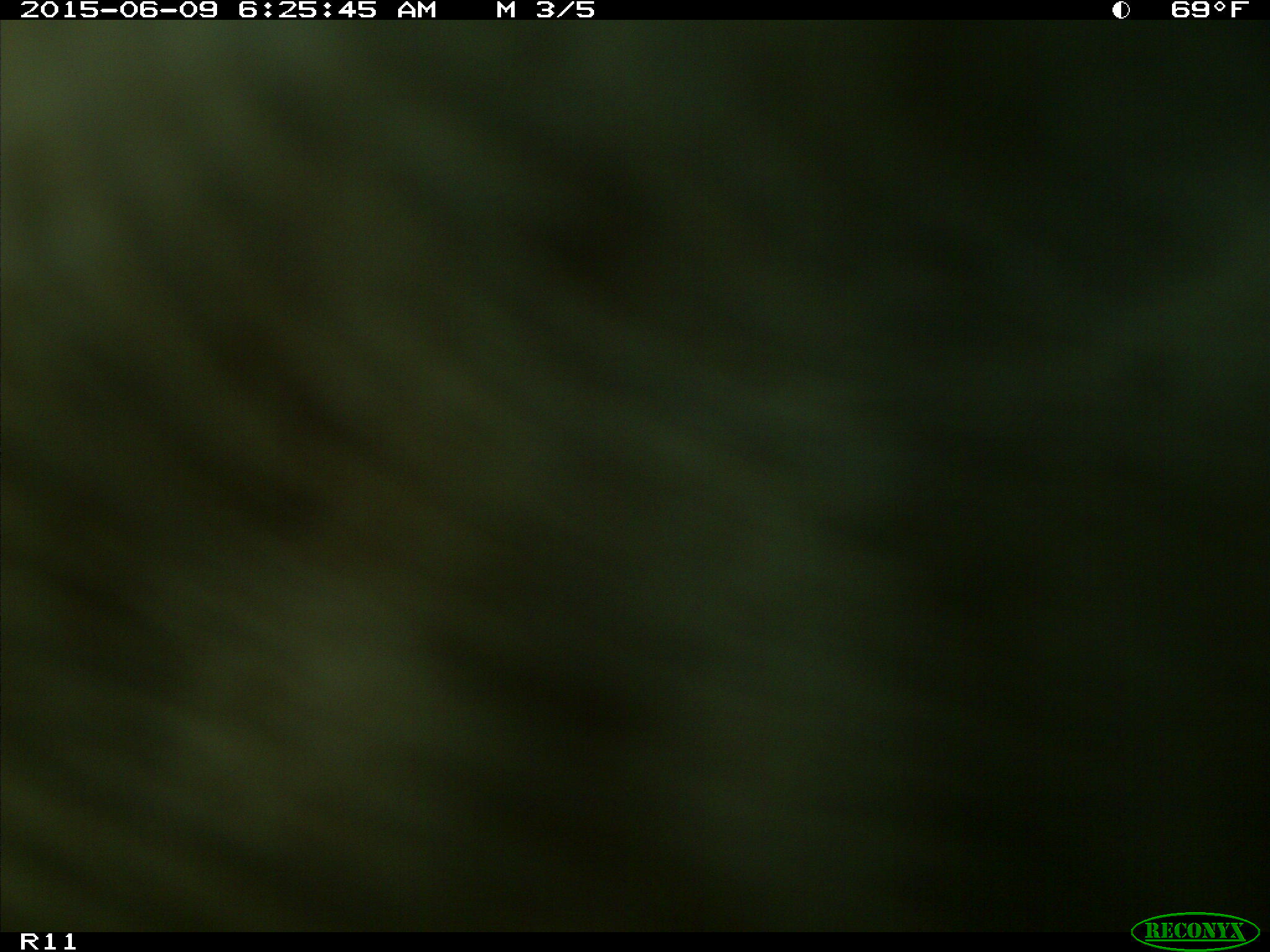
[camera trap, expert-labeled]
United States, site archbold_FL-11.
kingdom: Animalia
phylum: Chordata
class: Mammalia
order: Artiodactyla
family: Bovidae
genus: Bos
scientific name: Bos taurus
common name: domestic cow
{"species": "Bos taurus (domestic cow)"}